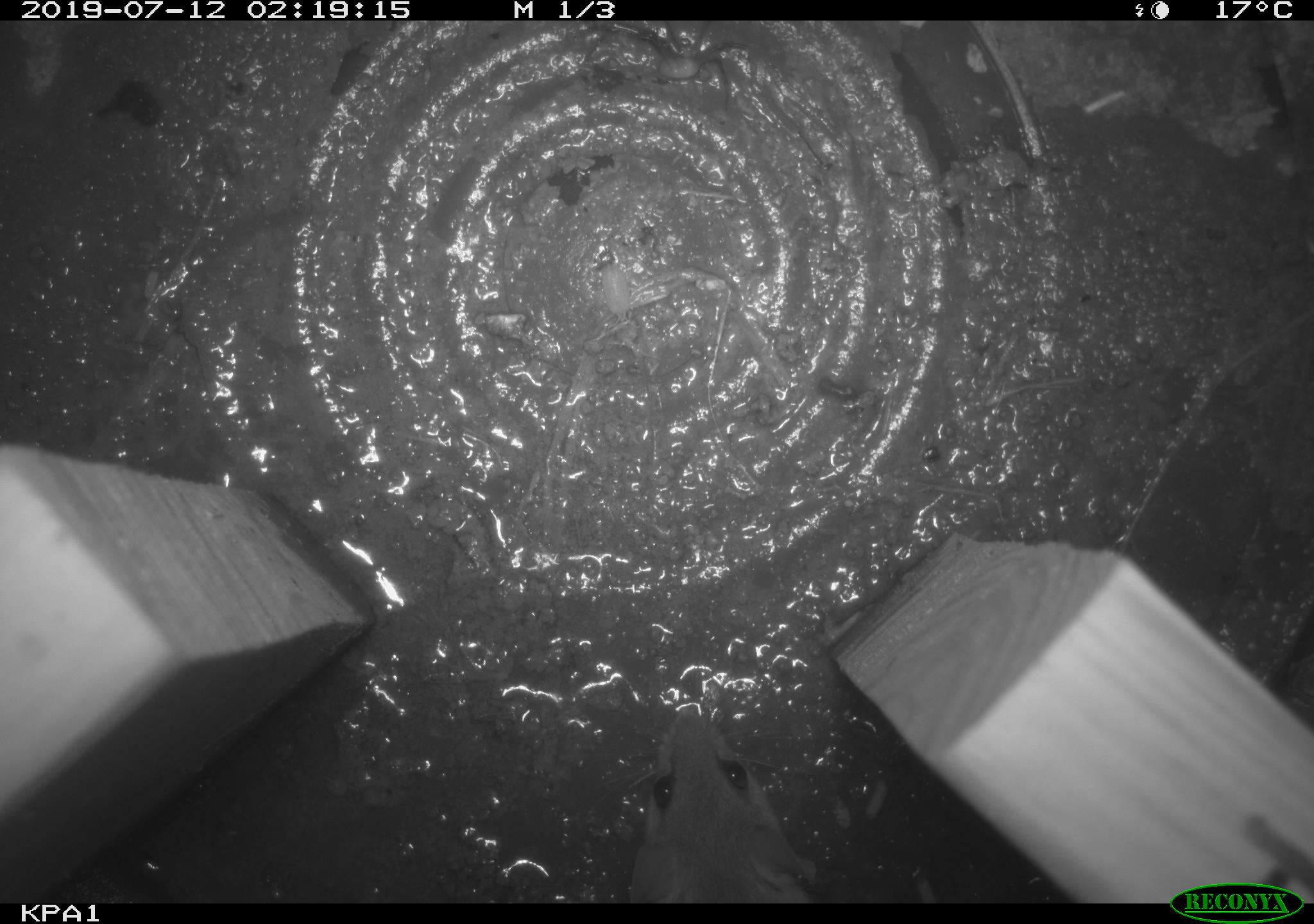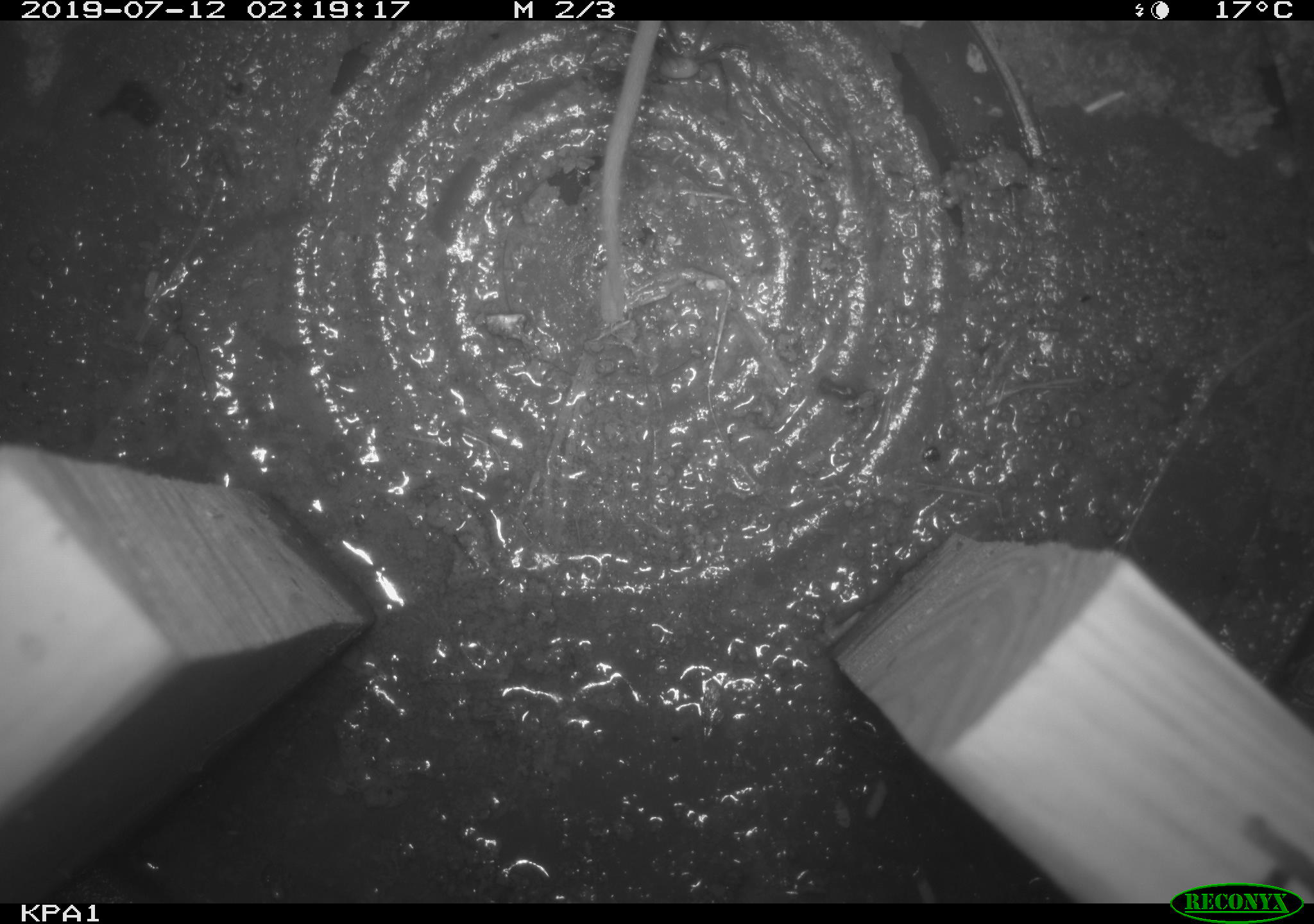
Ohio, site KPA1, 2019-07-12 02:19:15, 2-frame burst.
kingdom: Animalia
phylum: Chordata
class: Mammalia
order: Rodentia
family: Cricetidae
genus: Peromyscus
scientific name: Peromyscus leucopus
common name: white-footed mouse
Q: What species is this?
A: White-footed mouse (Peromyscus leucopus).